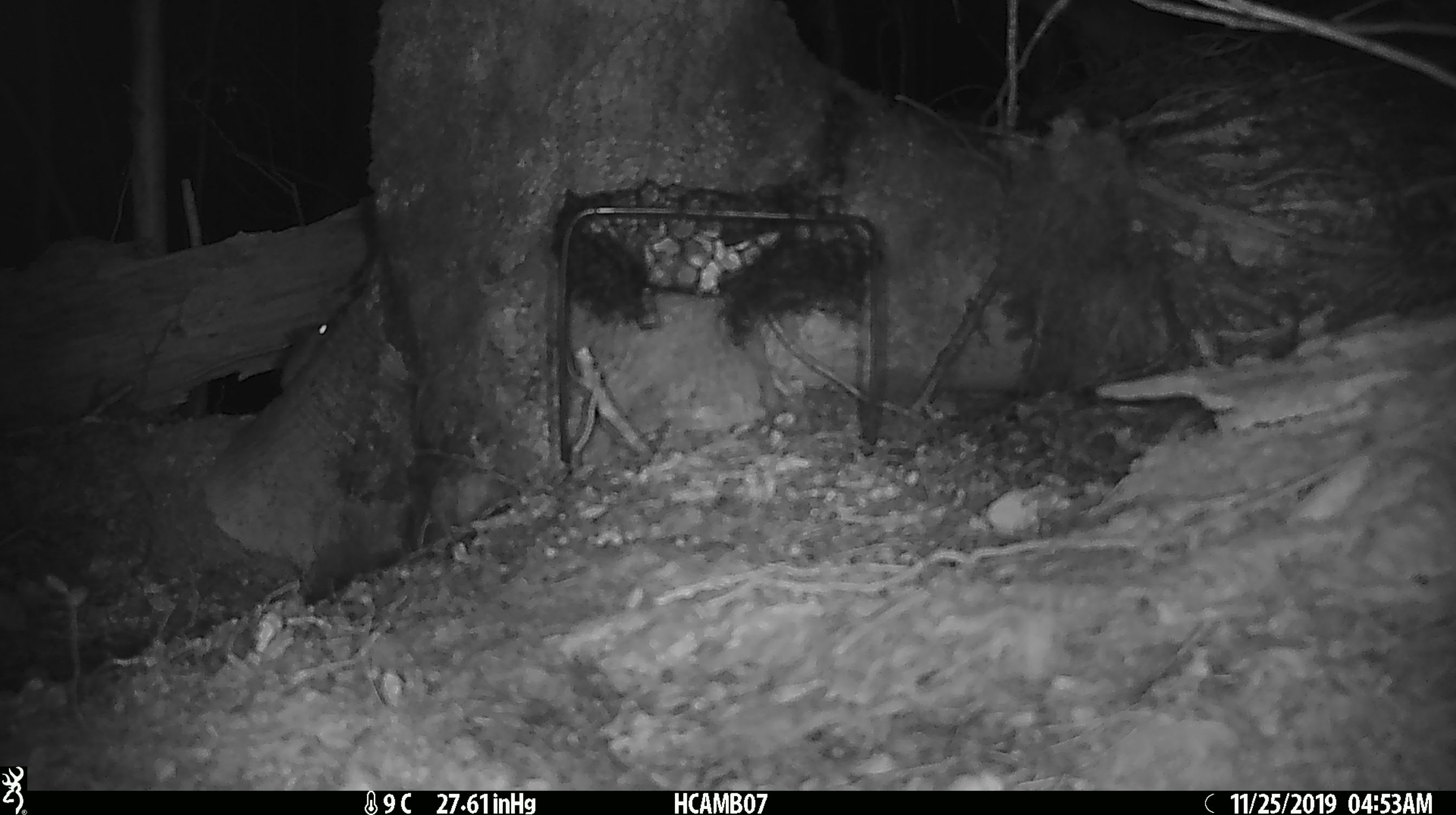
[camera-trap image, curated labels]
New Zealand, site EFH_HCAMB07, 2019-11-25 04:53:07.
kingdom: Animalia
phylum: Chordata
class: Mammalia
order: Rodentia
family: Muridae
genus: Mus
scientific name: Mus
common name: mouse